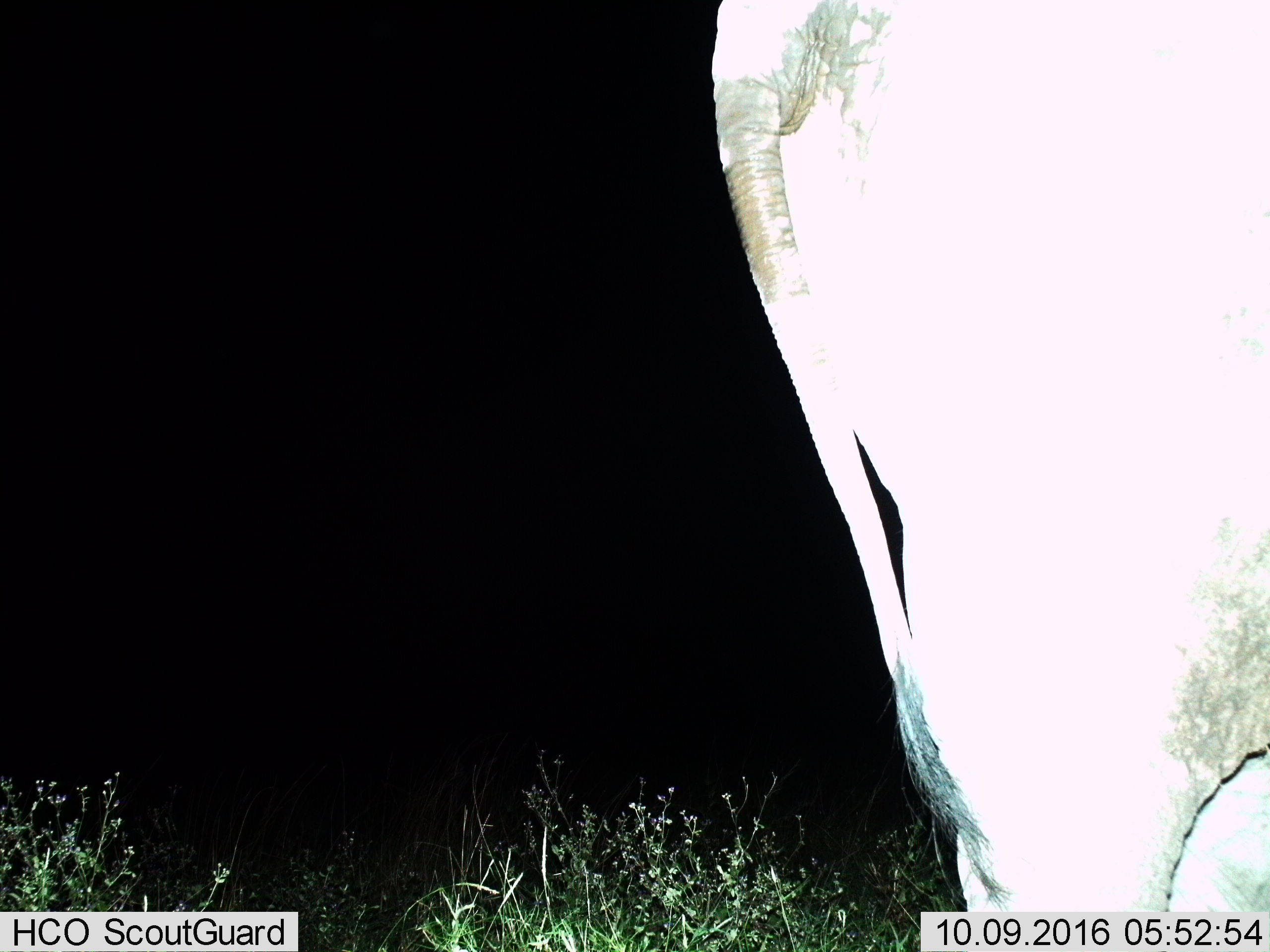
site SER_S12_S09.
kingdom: Animalia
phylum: Chordata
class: Mammalia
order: Proboscidea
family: Elephantidae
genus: Loxodonta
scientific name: Loxodonta africana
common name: african bush elephant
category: elephant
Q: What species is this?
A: Elephant (african bush elephant) (Loxodonta africana).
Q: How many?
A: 1.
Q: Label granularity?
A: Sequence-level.